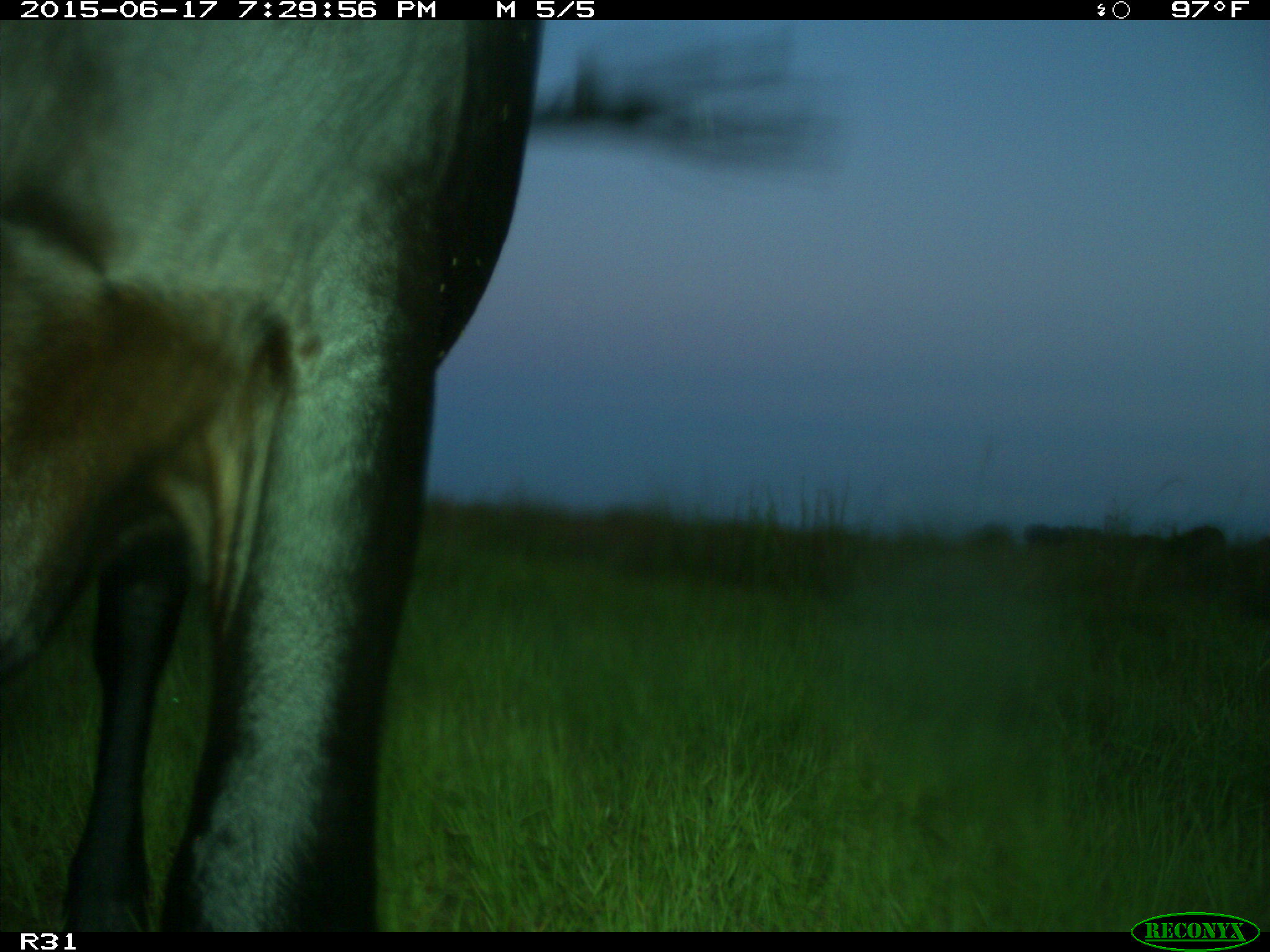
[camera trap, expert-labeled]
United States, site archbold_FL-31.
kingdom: Animalia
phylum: Chordata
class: Mammalia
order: Artiodactyla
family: Bovidae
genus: Bos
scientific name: Bos taurus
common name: domestic cow